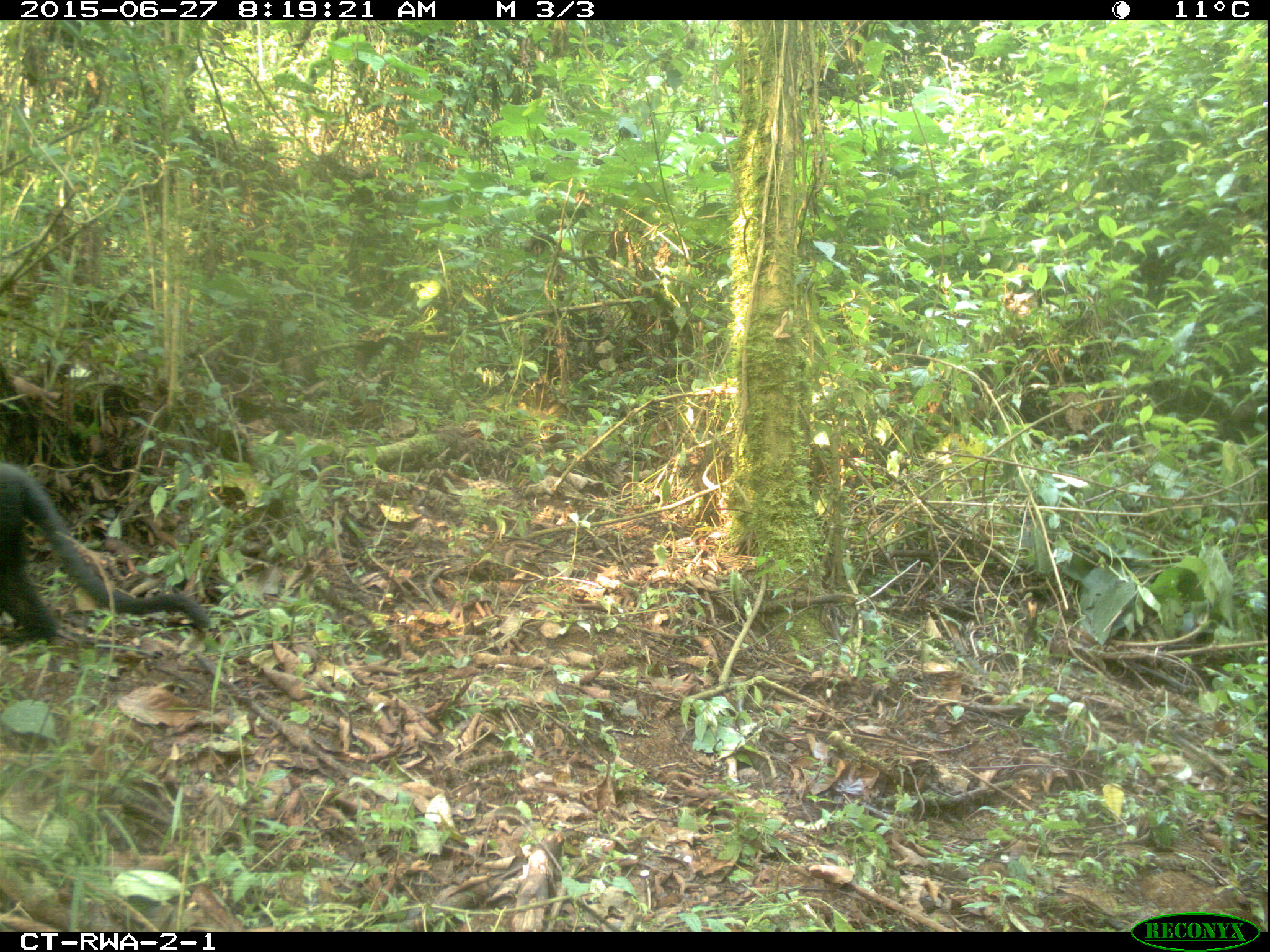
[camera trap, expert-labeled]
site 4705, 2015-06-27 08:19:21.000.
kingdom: Animalia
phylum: Chordata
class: Mammalia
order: Primates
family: Cercopithecidae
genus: Allochrocebus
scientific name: Allochrocebus lhoesti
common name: l'hoest's monkey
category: cercopithecus lhoesti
Cercopithecus lhoesti (l'hoest's monkey) (Allochrocebus lhoesti), count 1.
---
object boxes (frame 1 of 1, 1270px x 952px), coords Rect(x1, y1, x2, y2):
cercopithecus lhoesti: Rect(0, 463, 208, 644)